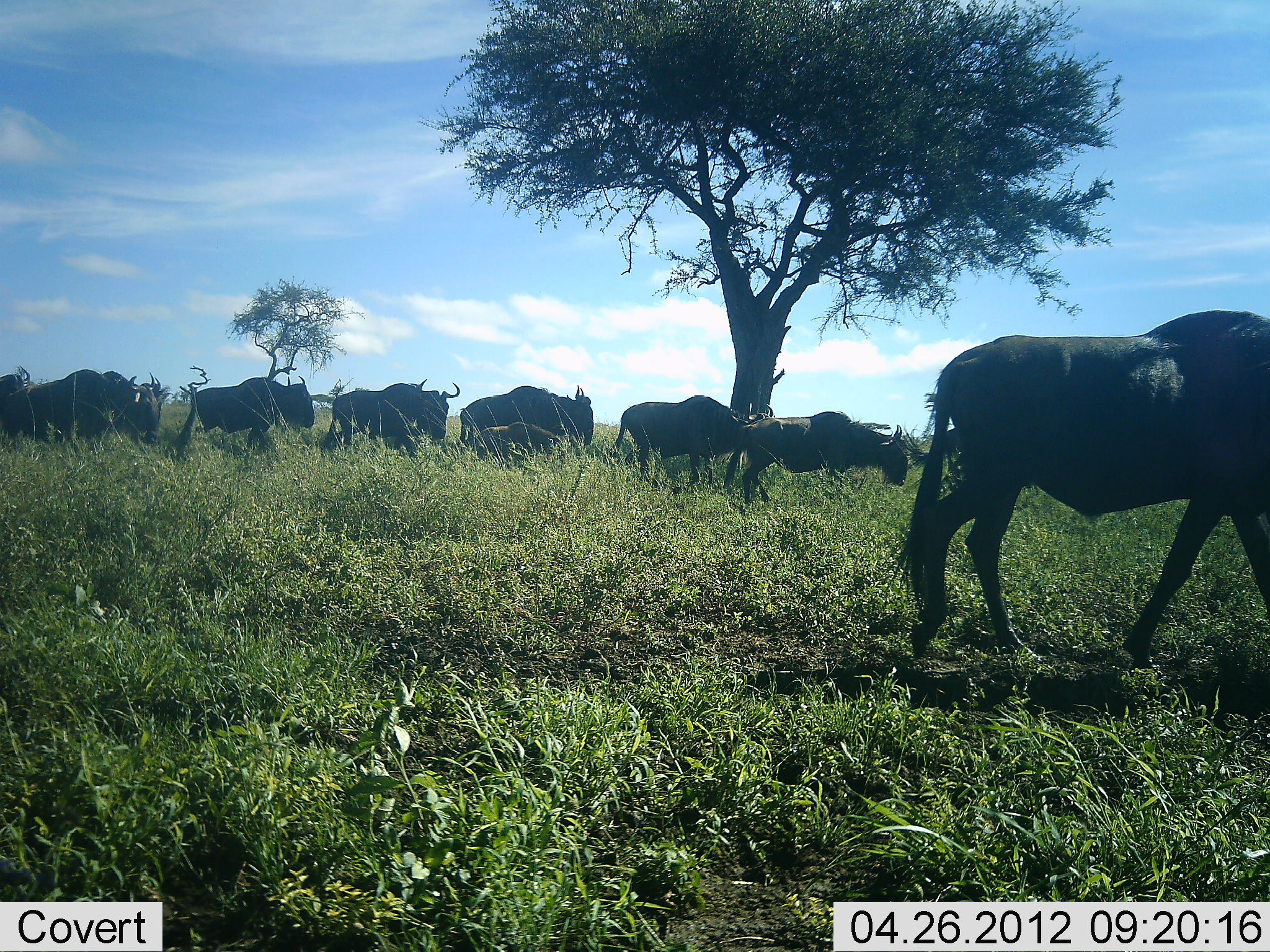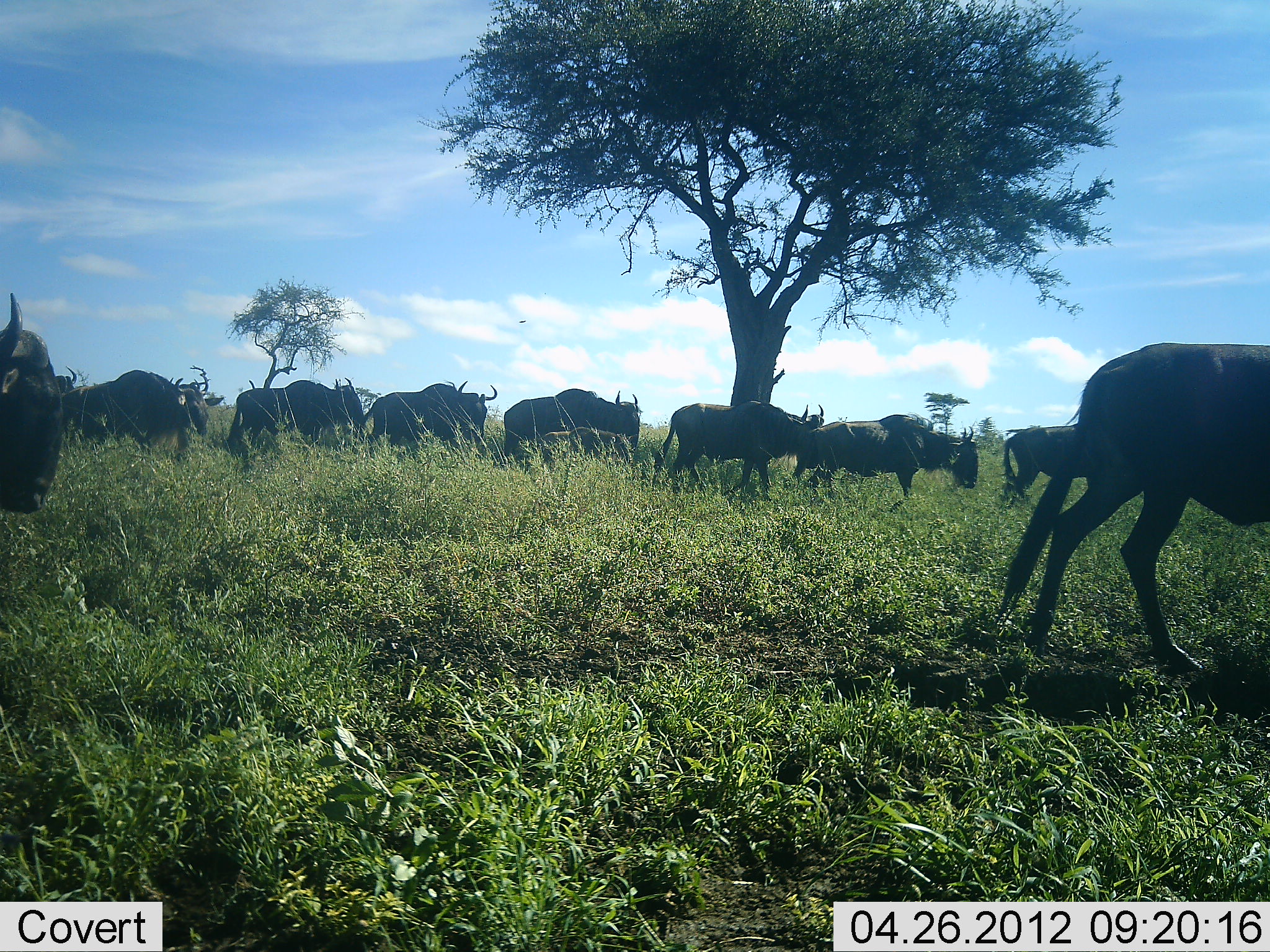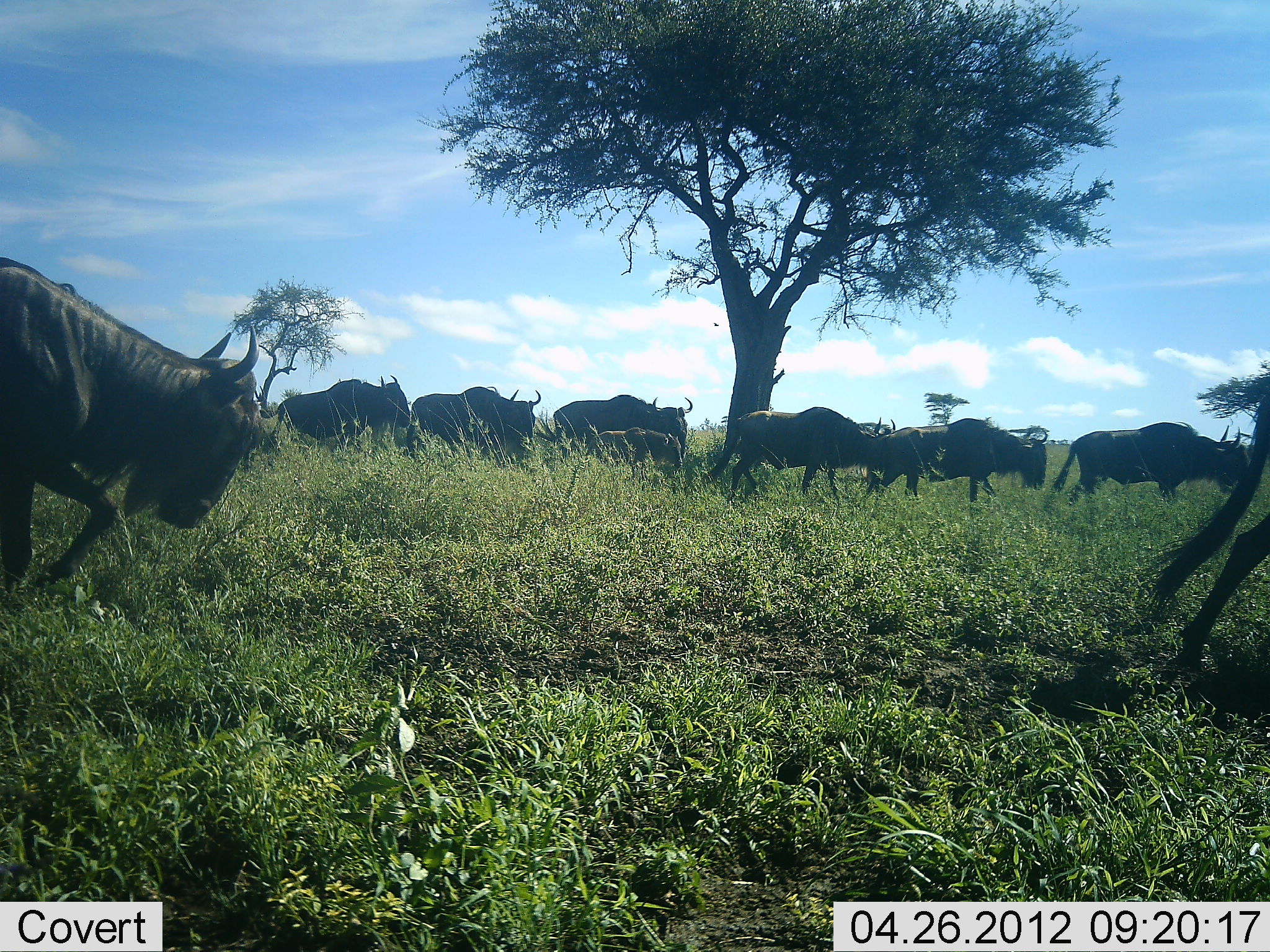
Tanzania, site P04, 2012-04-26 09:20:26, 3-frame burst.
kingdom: Animalia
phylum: Chordata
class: Mammalia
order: Artiodactyla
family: Bovidae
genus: Connochaetes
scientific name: Connochaetes taurinus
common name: blue wildebeest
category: wildebeest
Wildebeest (blue wildebeest) (Connochaetes taurinus), count 10. Behavior (volunteer vote fractions): standing 7%, resting 0%, moving 100%, interacting 0%. Young present (vote fraction): 7%. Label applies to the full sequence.